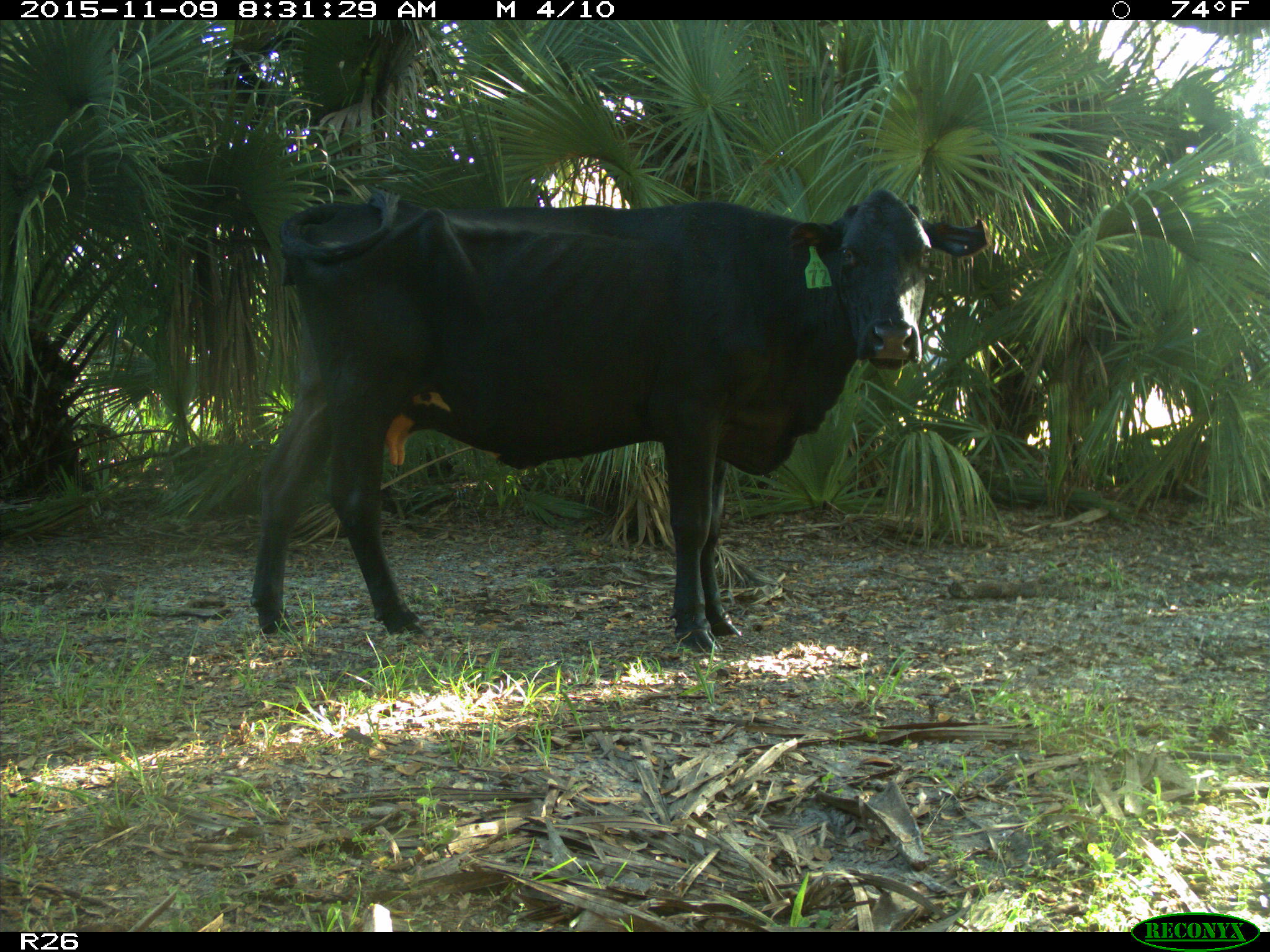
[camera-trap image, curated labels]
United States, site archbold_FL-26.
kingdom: Animalia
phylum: Chordata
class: Mammalia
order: Artiodactyla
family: Bovidae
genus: Bos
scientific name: Bos taurus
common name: domestic cow